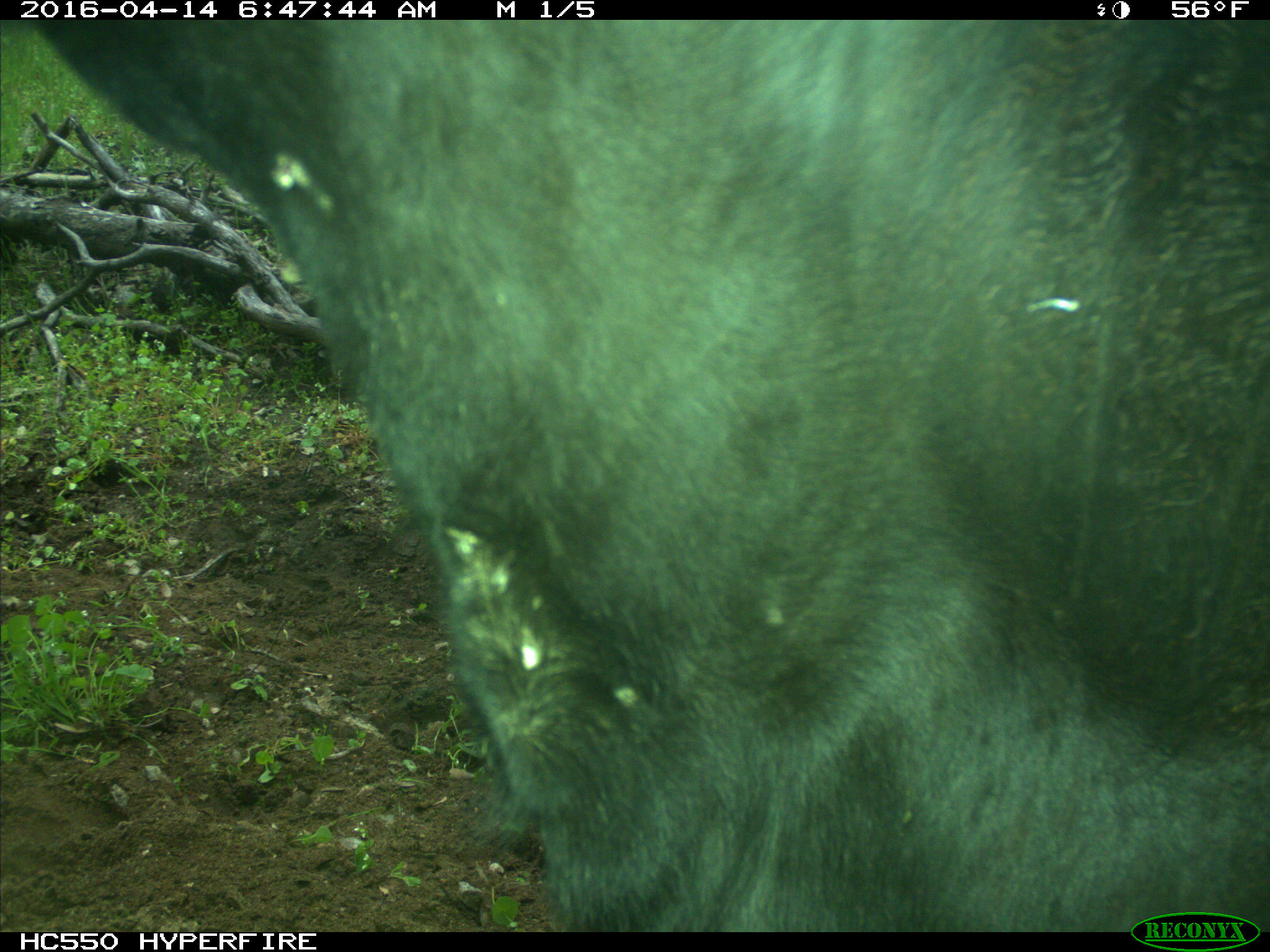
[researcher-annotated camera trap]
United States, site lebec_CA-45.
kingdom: Animalia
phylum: Chordata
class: Mammalia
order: Artiodactyla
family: Bovidae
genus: Bos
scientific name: Bos taurus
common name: domestic cow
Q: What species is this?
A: Bos taurus (domestic cow).